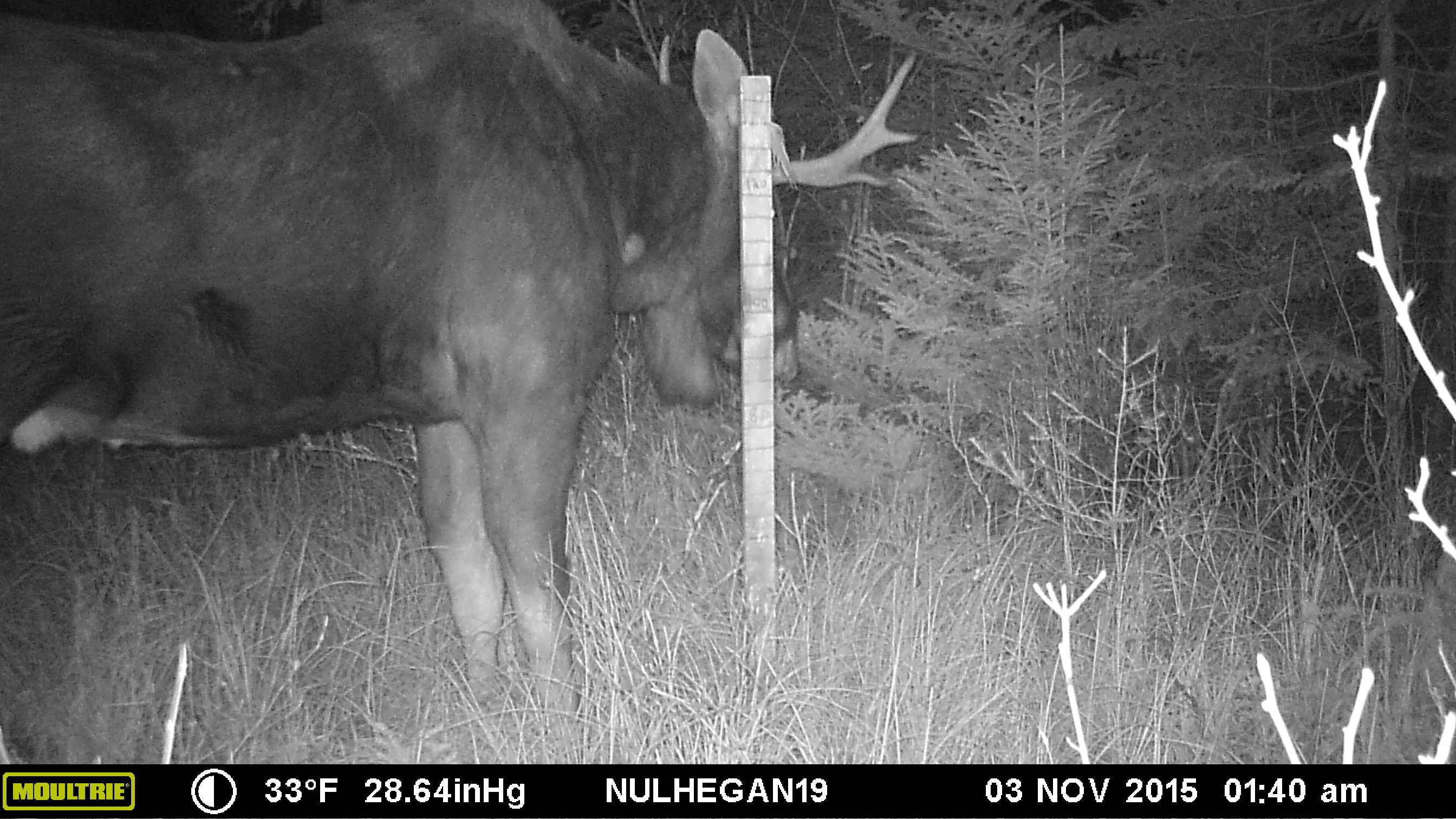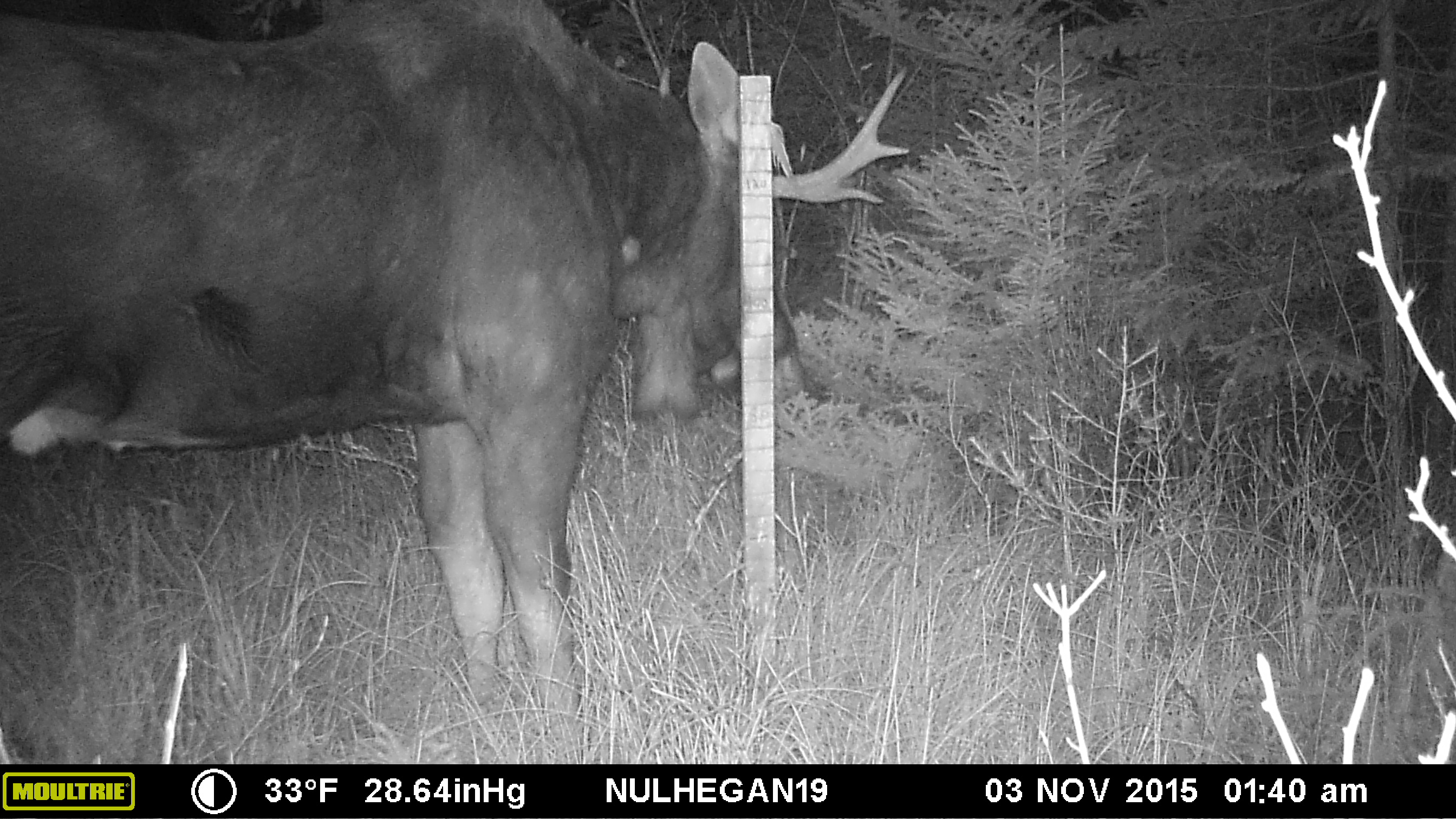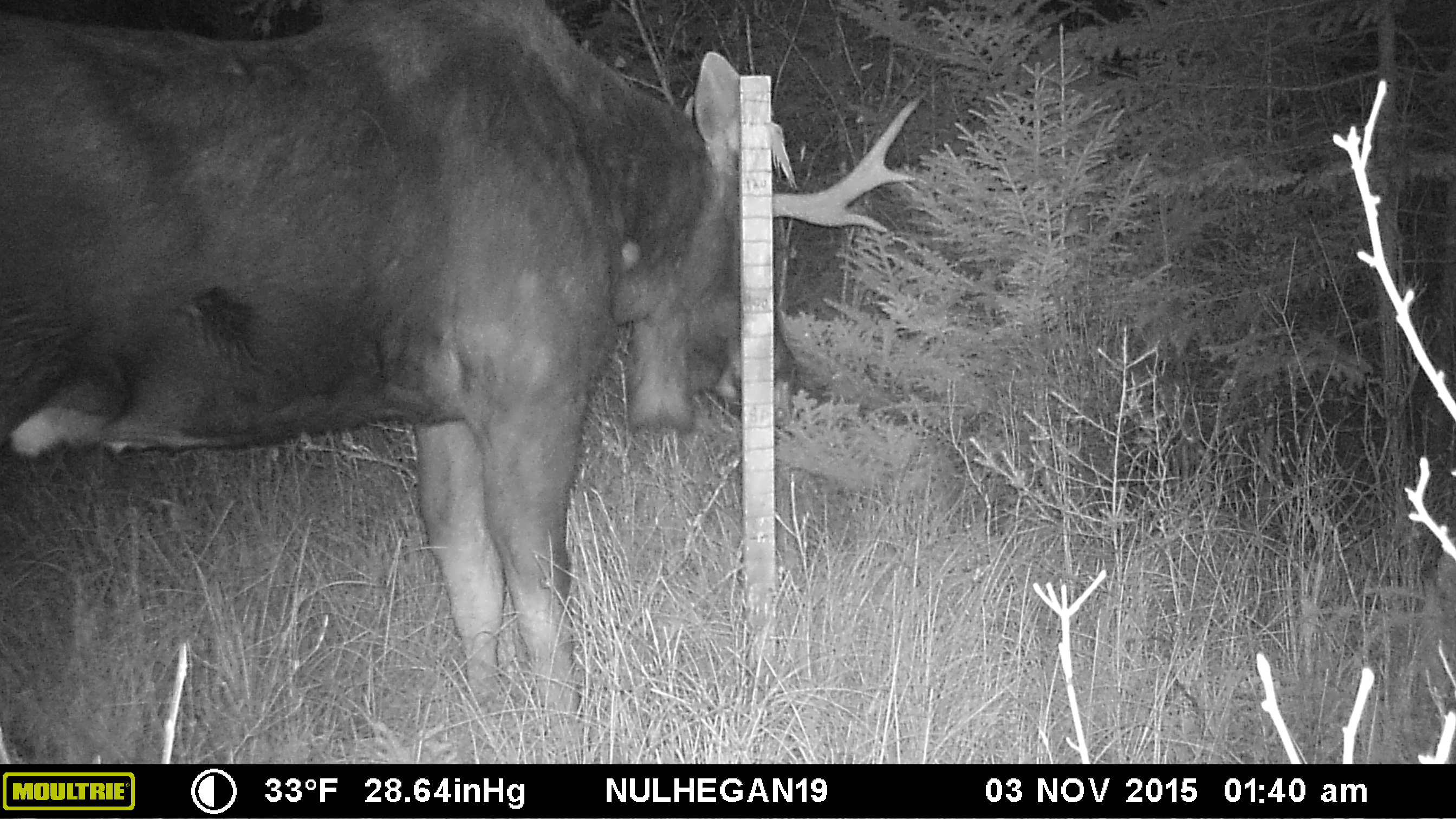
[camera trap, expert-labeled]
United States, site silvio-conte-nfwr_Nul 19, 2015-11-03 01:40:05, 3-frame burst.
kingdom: Animalia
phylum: Chordata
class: Mammalia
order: Artiodactyla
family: Cervidae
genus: Alces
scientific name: Alces alces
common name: moose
Moose (Alces alces).